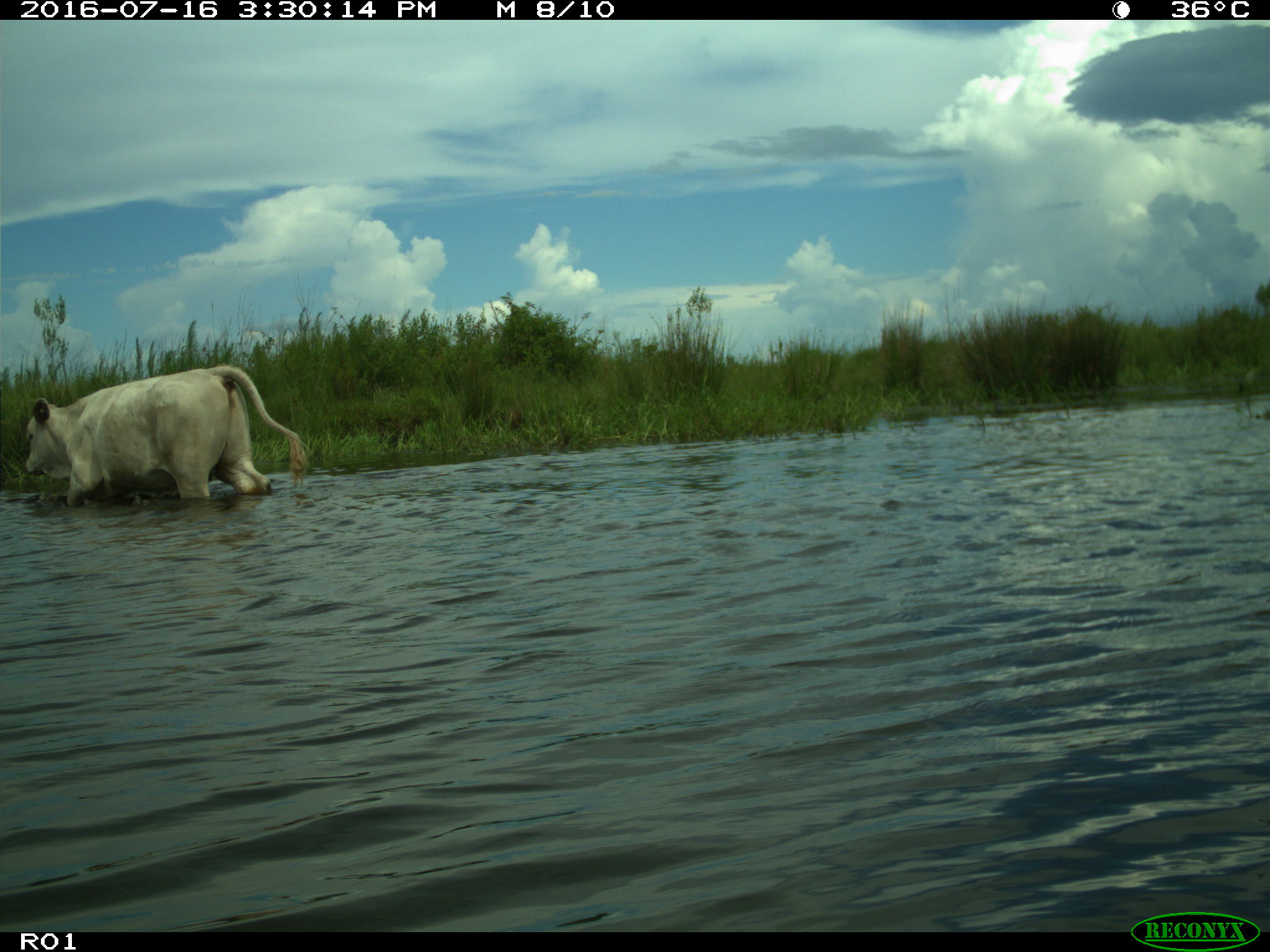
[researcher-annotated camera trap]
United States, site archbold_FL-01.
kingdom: Animalia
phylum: Chordata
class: Mammalia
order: Artiodactyla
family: Bovidae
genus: Bos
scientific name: Bos taurus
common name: domestic cow